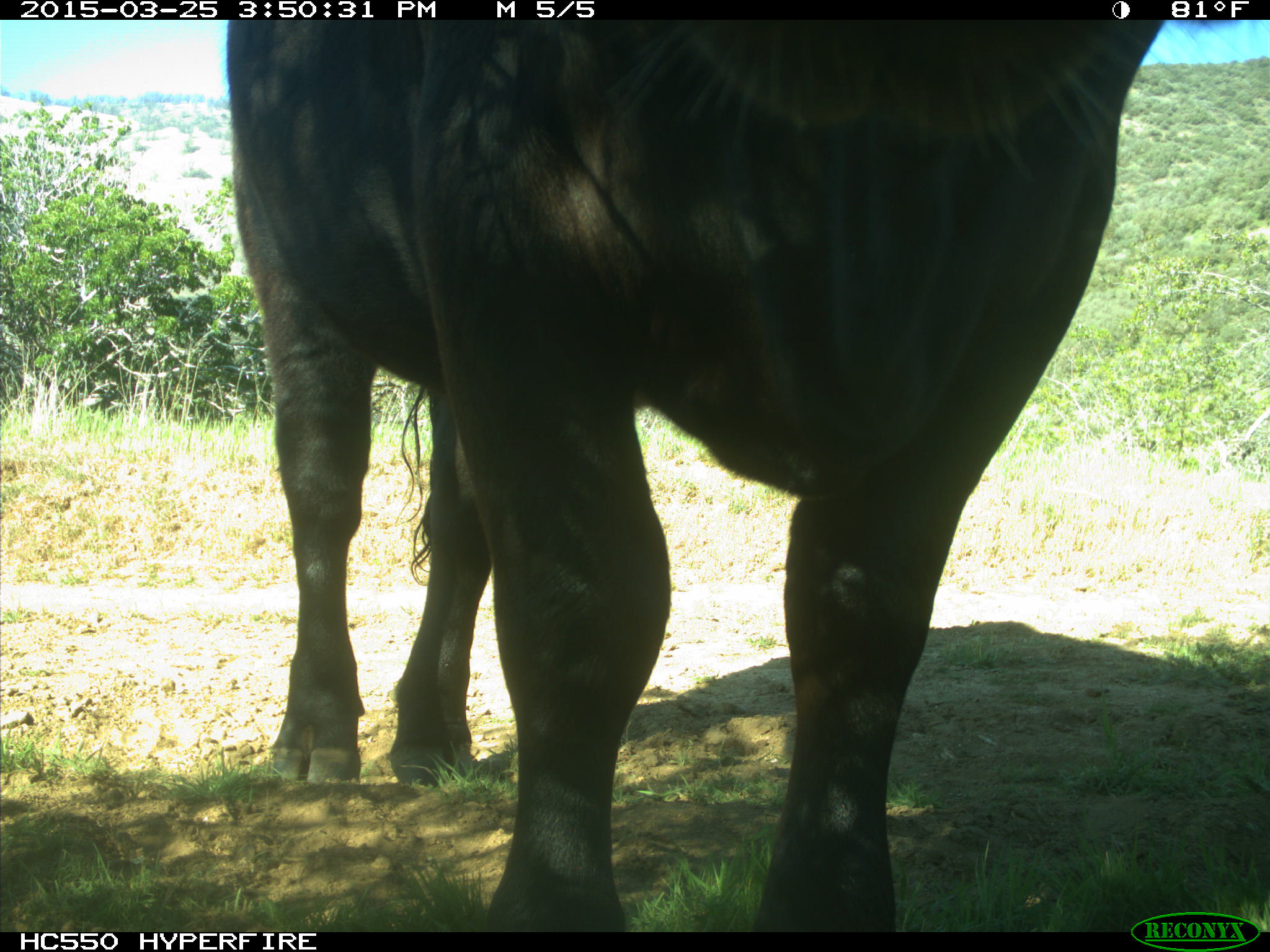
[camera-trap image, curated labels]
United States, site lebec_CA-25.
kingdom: Animalia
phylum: Chordata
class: Mammalia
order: Artiodactyla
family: Bovidae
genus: Bos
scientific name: Bos taurus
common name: domestic cow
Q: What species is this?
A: Bos taurus (domestic cow).